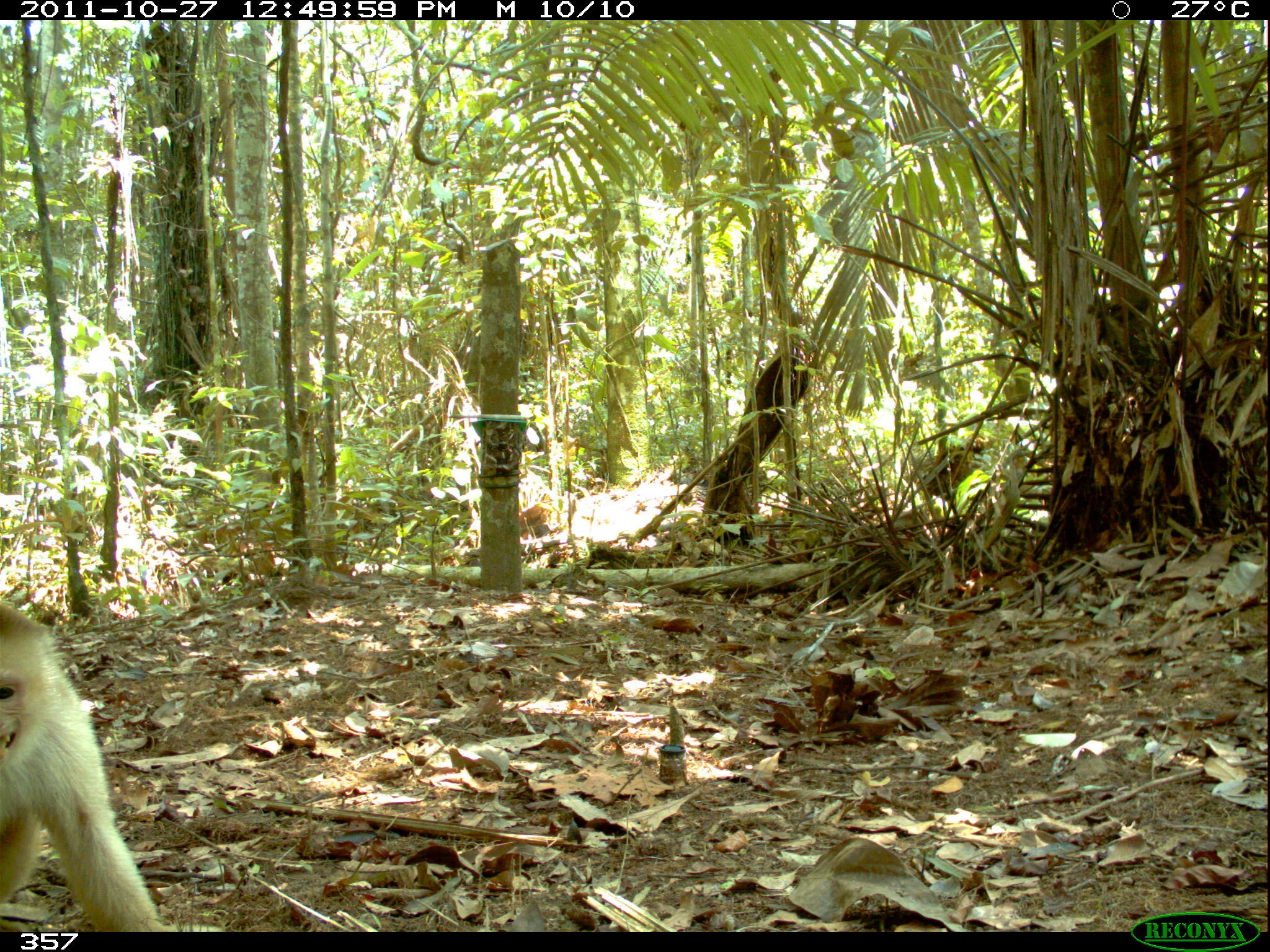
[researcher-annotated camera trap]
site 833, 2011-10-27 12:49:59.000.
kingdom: Animalia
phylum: Chordata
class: Mammalia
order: Primates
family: Cebidae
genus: Cebus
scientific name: Cebus albifrons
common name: white-fronted capuchin